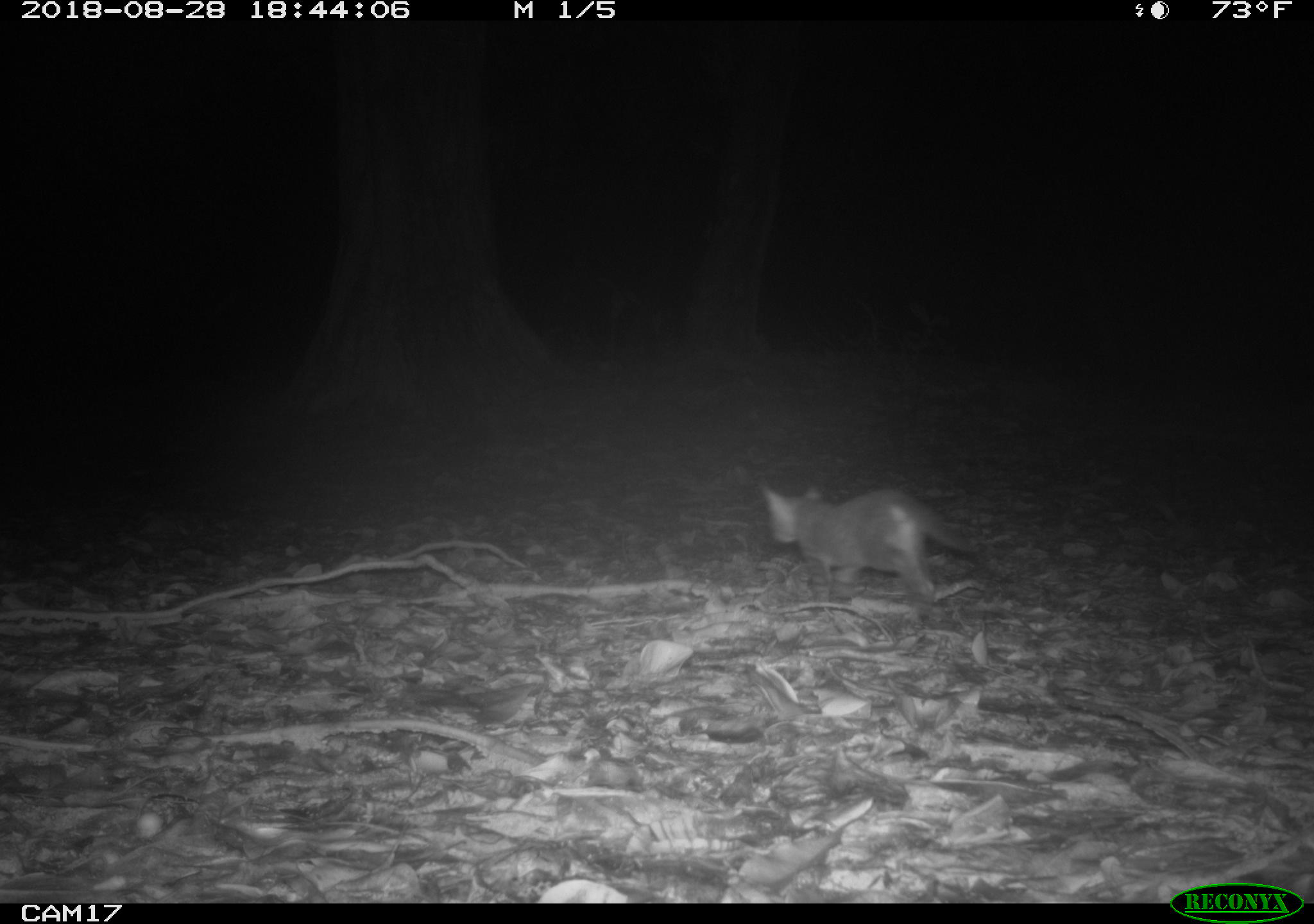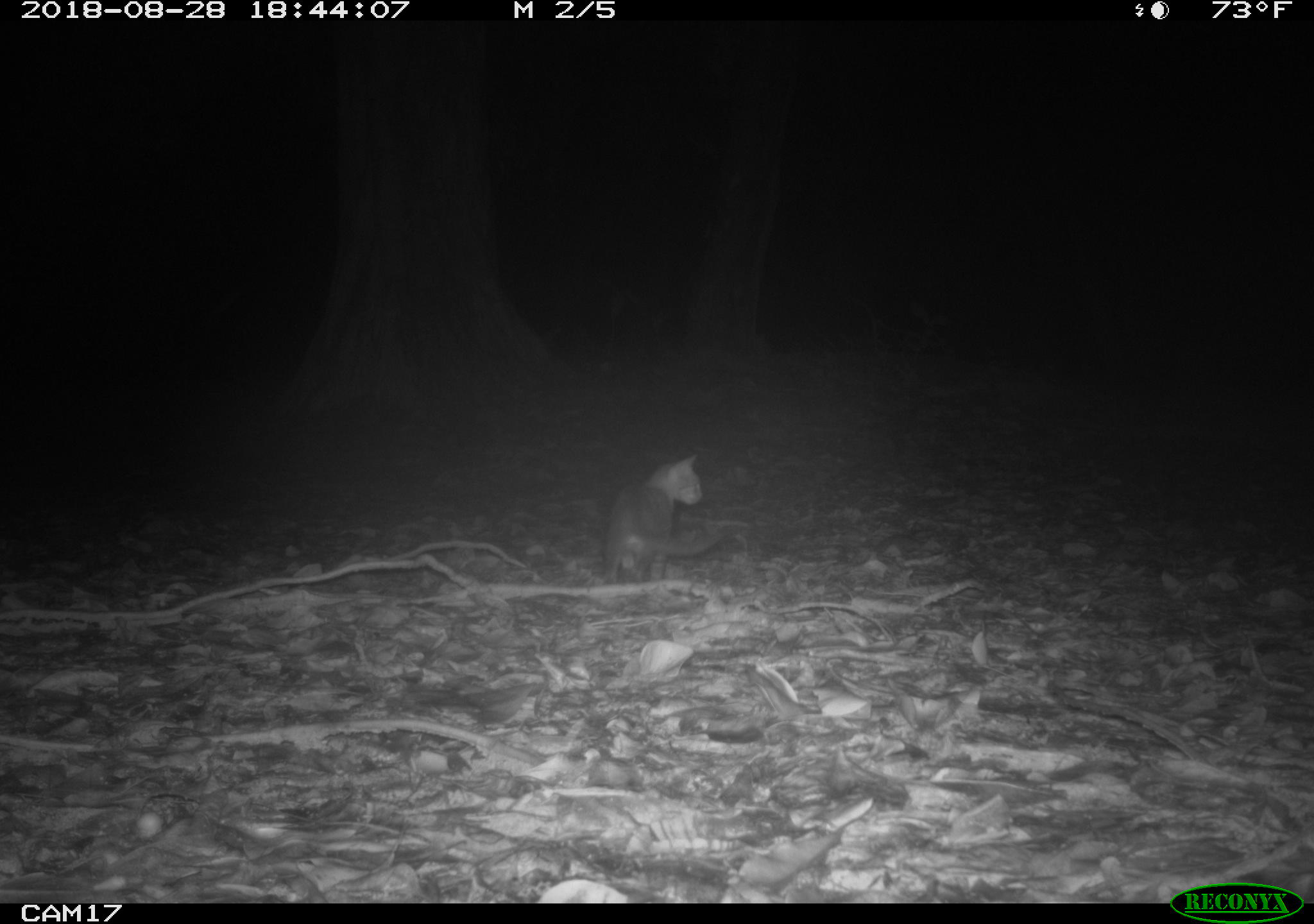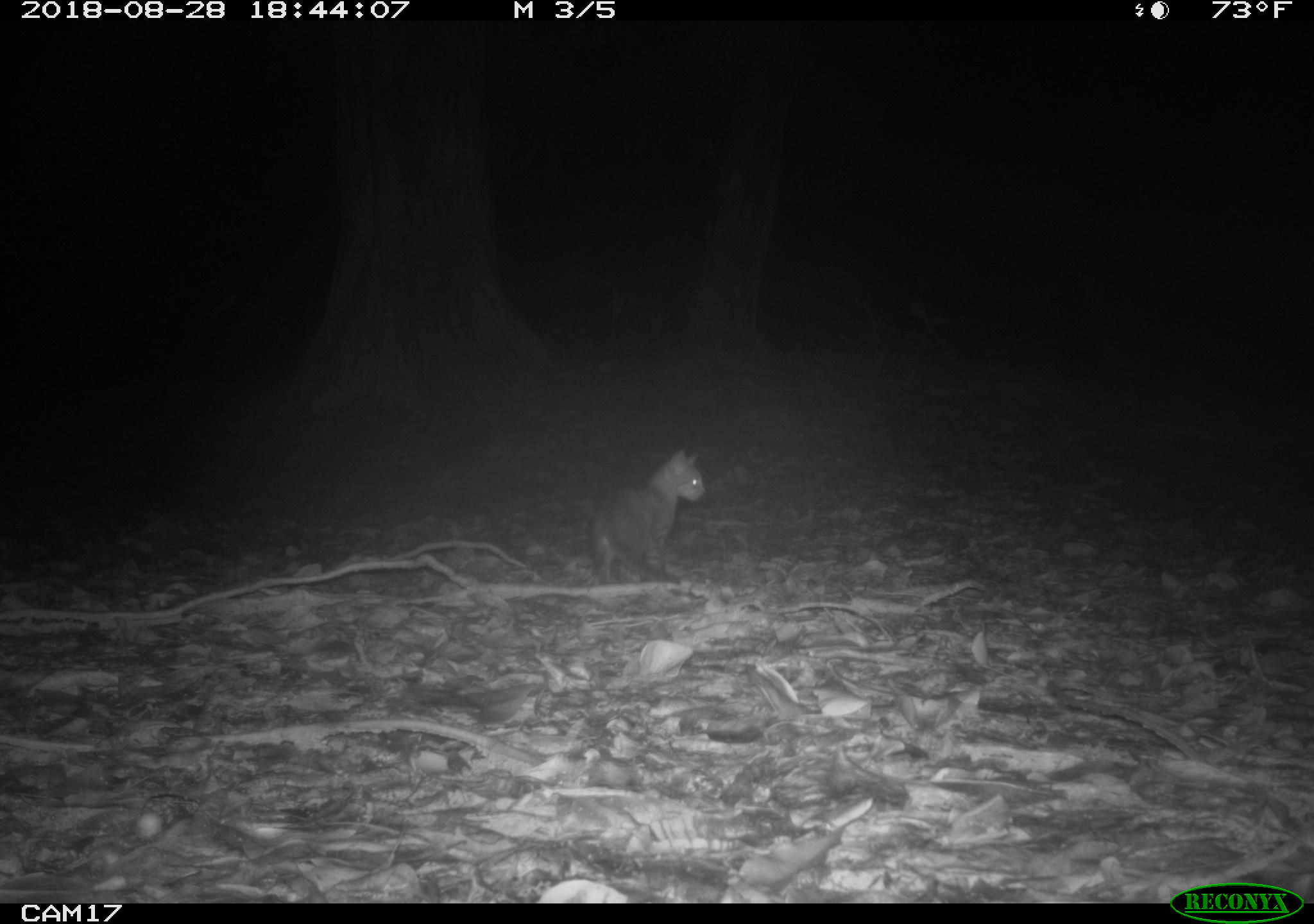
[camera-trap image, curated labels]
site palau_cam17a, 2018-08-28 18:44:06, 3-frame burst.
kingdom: Animalia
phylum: Chordata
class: Mammalia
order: Carnivora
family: Felidae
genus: Felis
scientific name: Felis catus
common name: cat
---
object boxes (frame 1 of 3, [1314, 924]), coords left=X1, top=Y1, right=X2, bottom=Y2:
cat: left=754, top=479, right=982, bottom=612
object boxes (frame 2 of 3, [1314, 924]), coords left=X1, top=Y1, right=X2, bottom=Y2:
cat: left=603, top=452, right=717, bottom=590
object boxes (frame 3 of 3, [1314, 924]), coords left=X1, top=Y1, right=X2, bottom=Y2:
cat: left=582, top=449, right=705, bottom=584